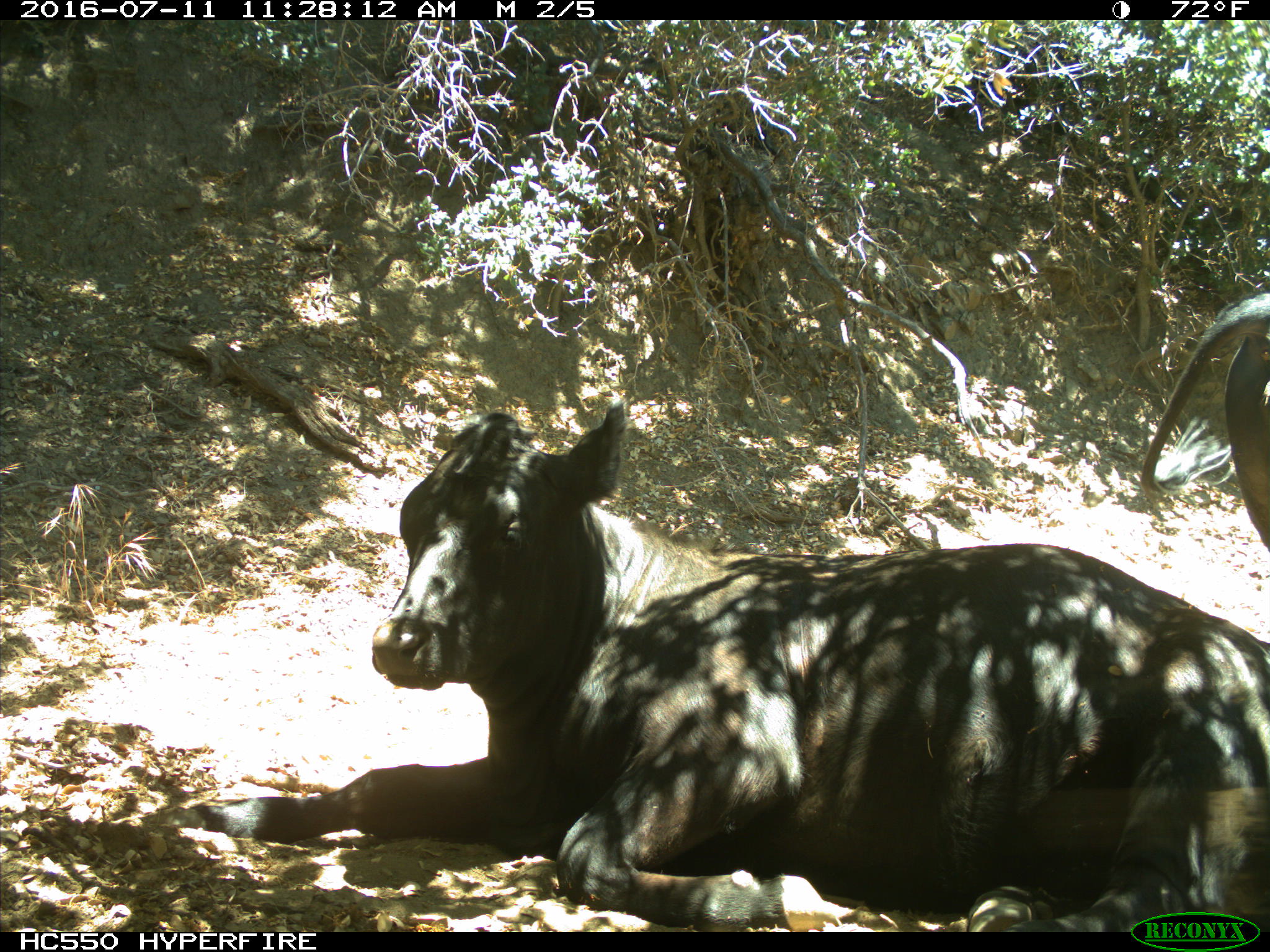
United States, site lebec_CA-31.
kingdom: Animalia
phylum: Chordata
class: Mammalia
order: Artiodactyla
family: Bovidae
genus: Bos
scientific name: Bos taurus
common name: domestic cow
Bos taurus (domestic cow).